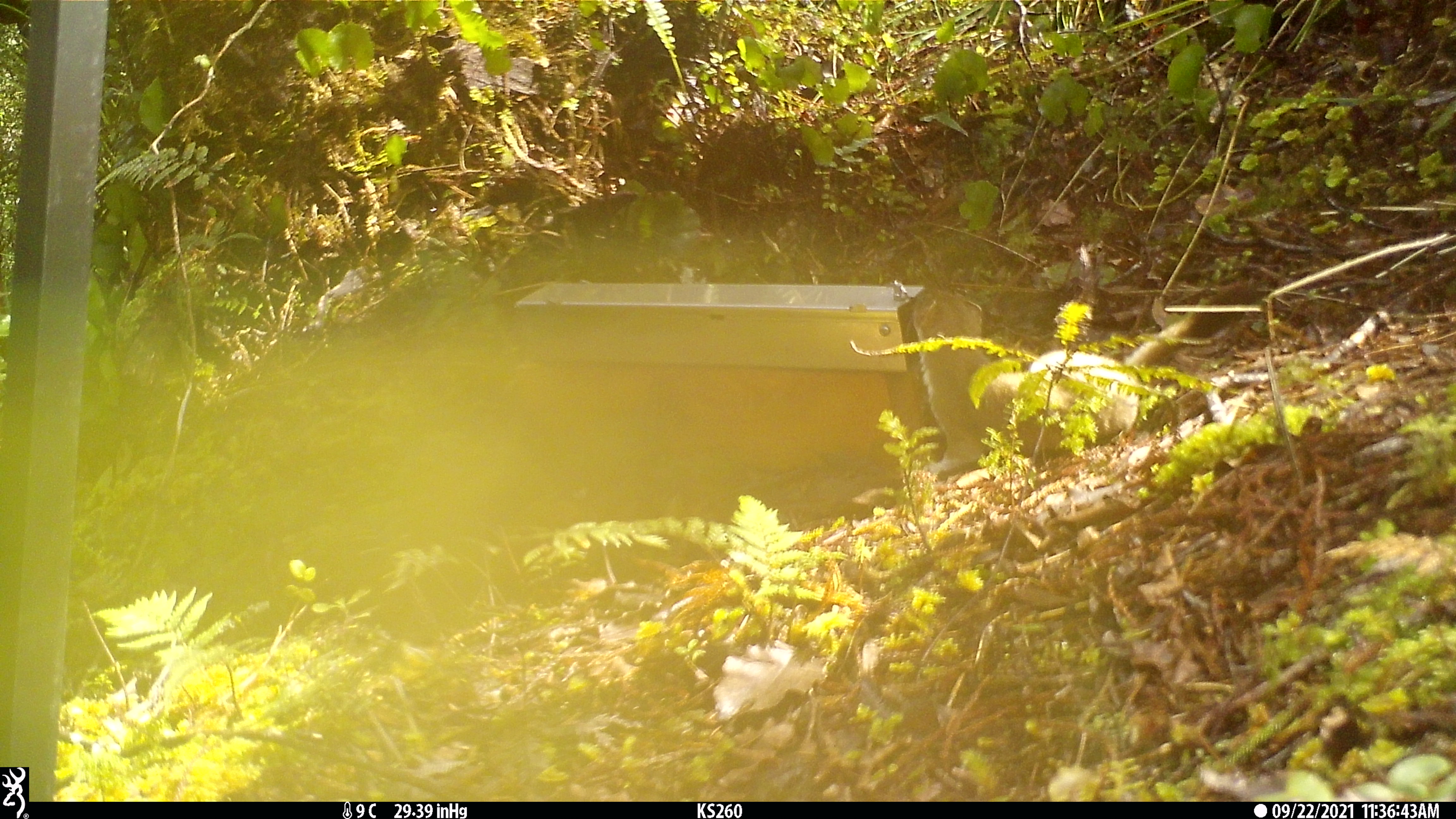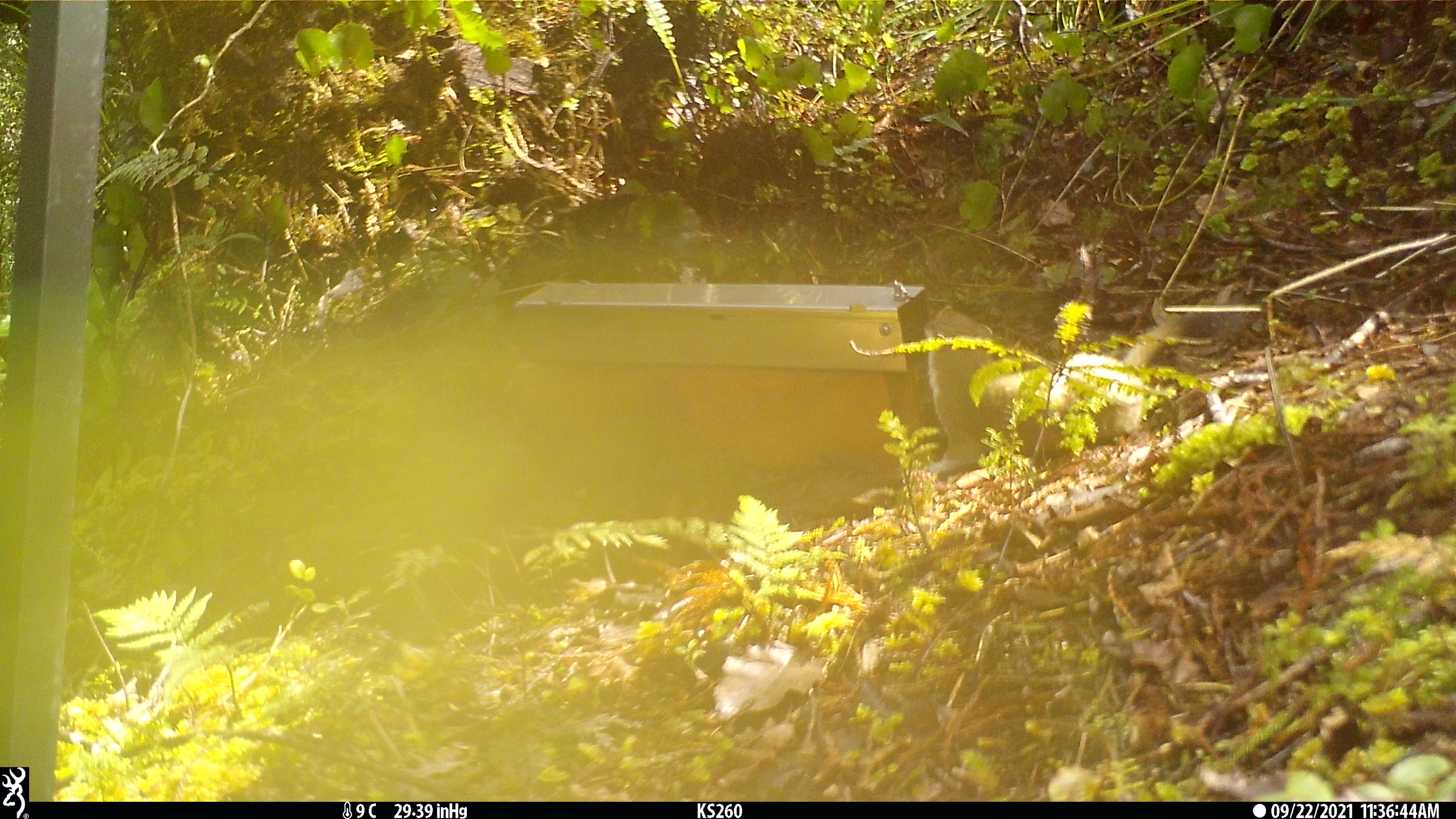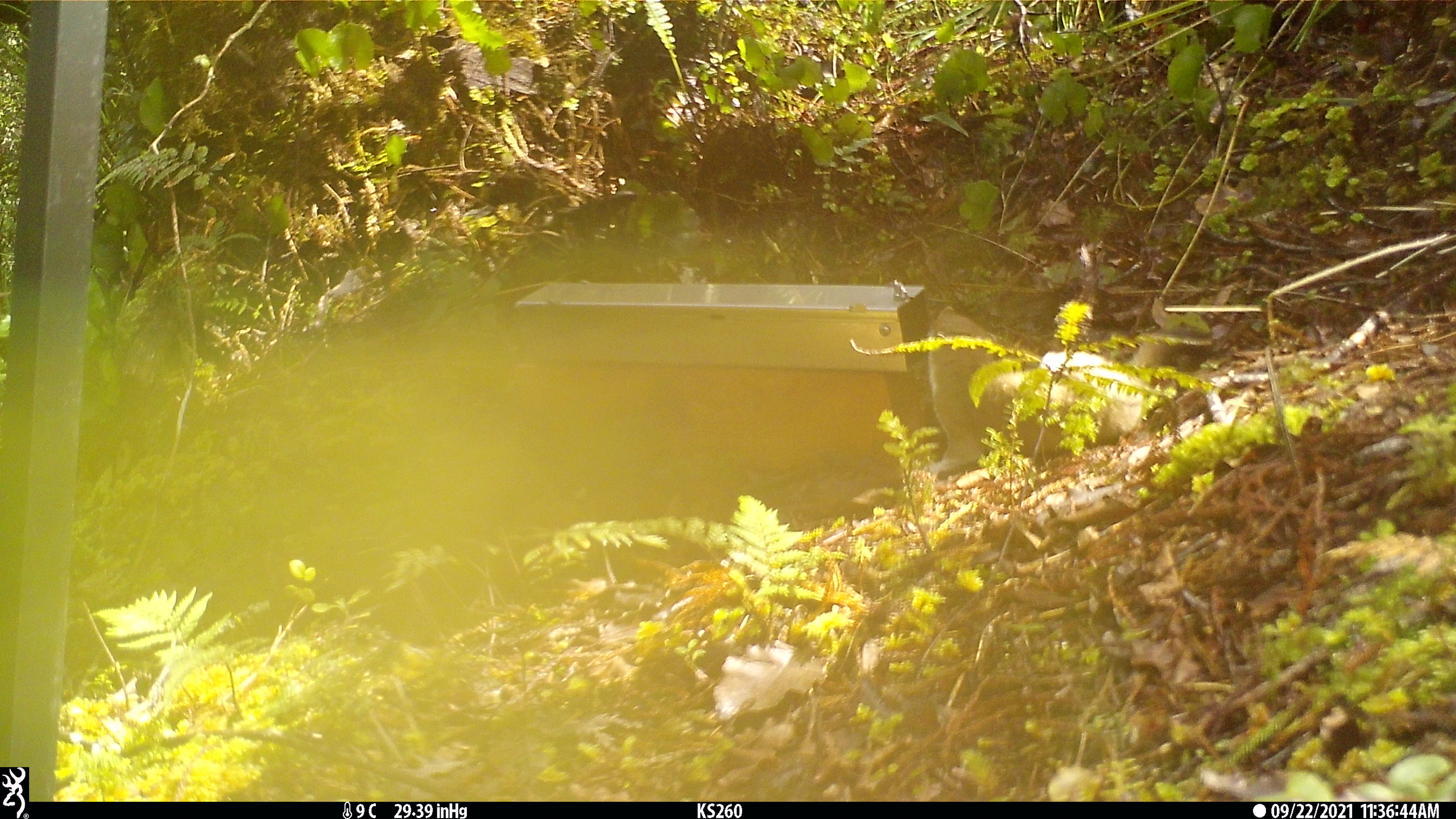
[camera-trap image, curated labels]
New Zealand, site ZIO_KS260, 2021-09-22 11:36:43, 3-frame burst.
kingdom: Animalia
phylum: Chordata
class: Mammalia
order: Carnivora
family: Mustelidae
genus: Mustela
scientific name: Mustela erminea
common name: stoat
Stoat (Mustela erminea).